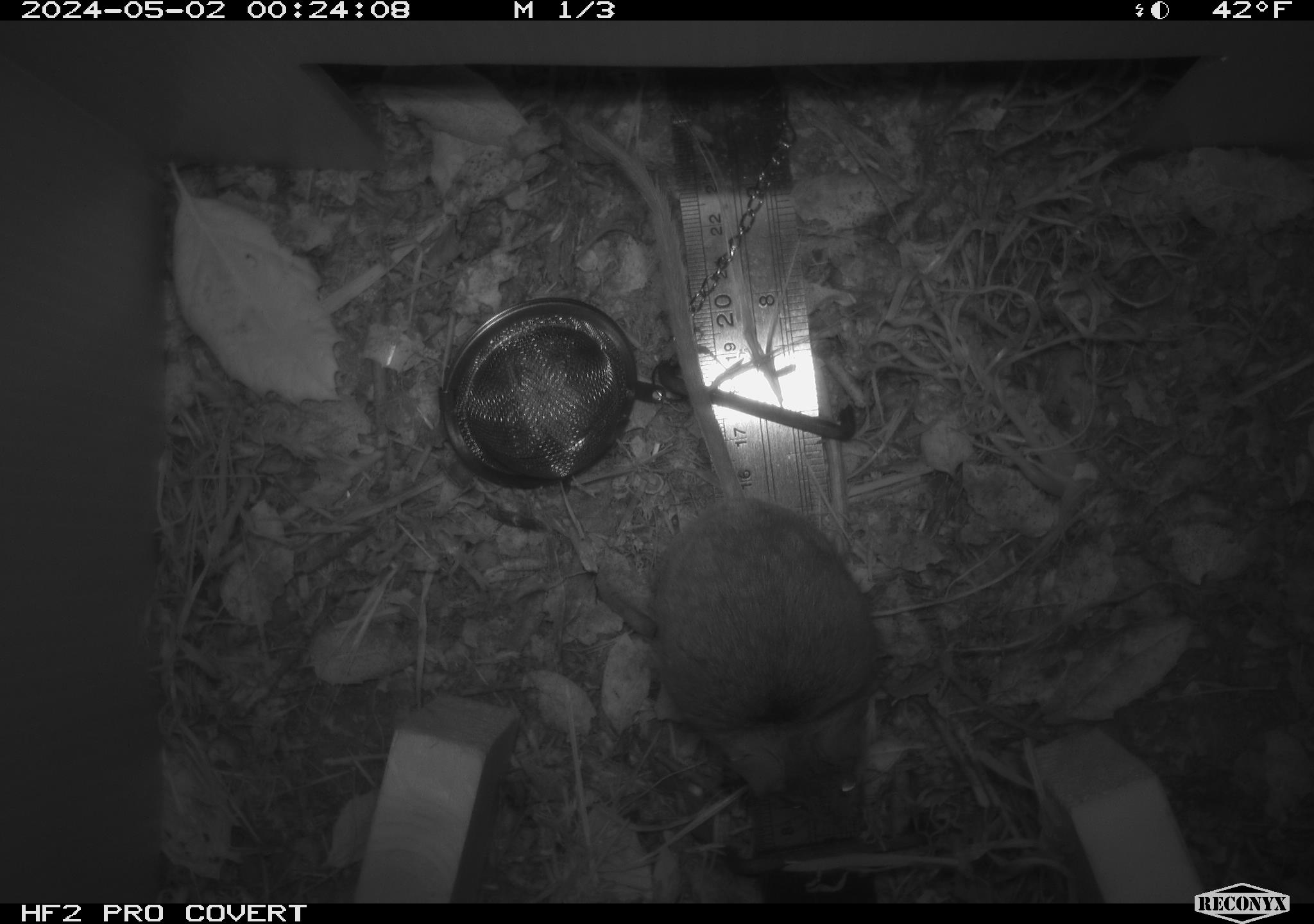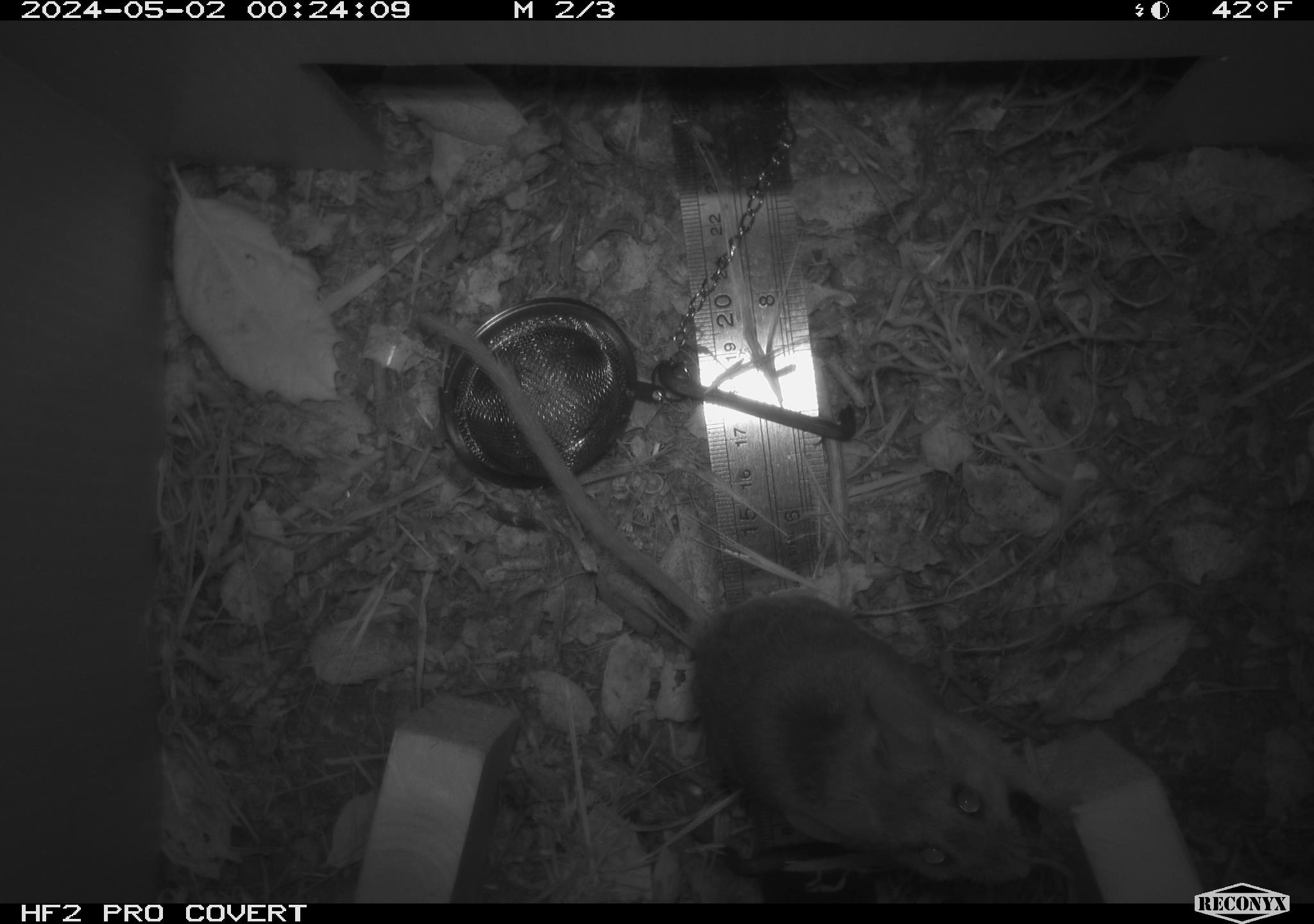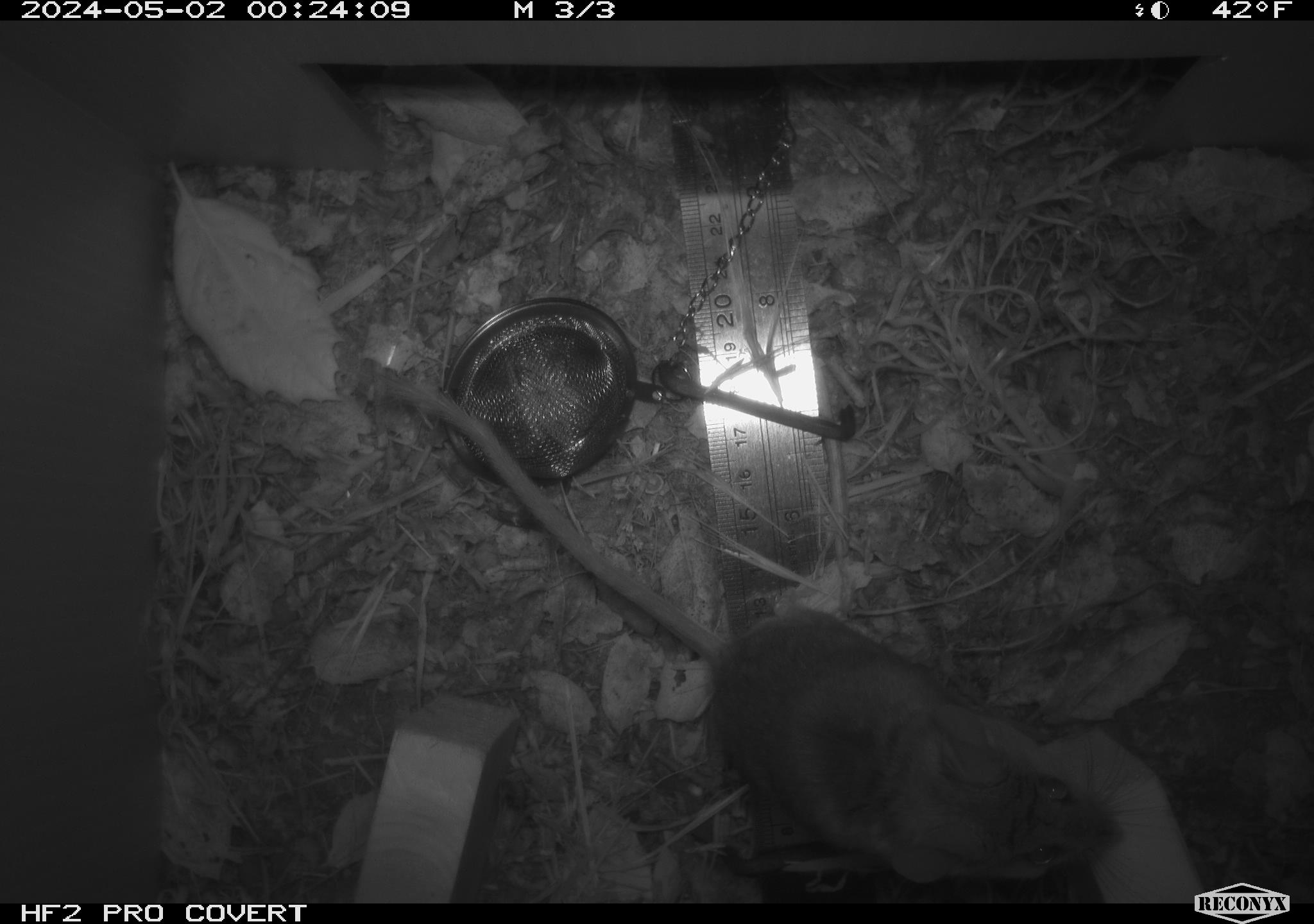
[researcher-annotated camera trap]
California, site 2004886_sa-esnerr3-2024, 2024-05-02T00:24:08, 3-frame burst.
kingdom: Animalia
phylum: Chordata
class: Mammalia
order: Rodentia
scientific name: Rodentia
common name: rodent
Rodent (Rodentia).